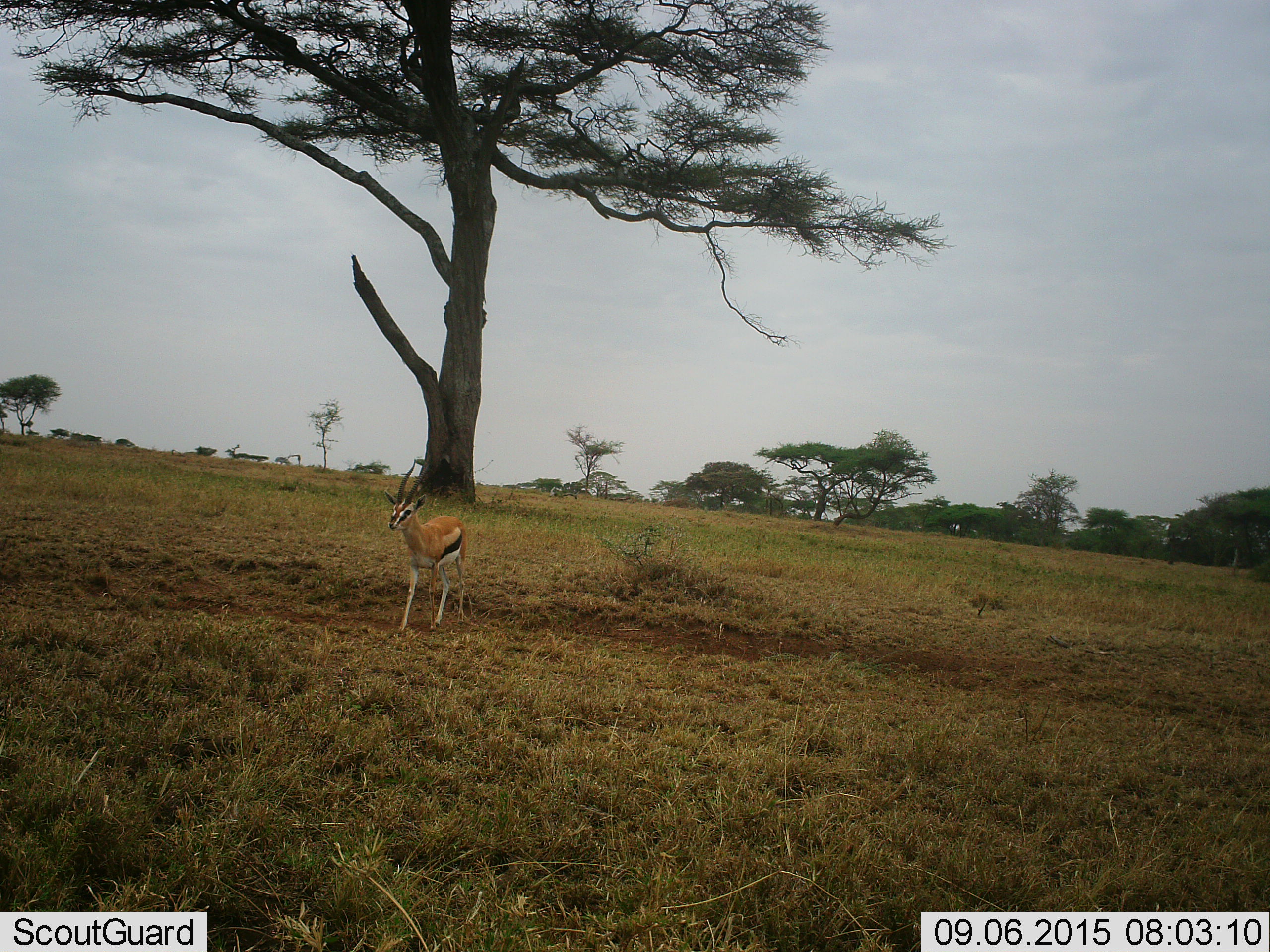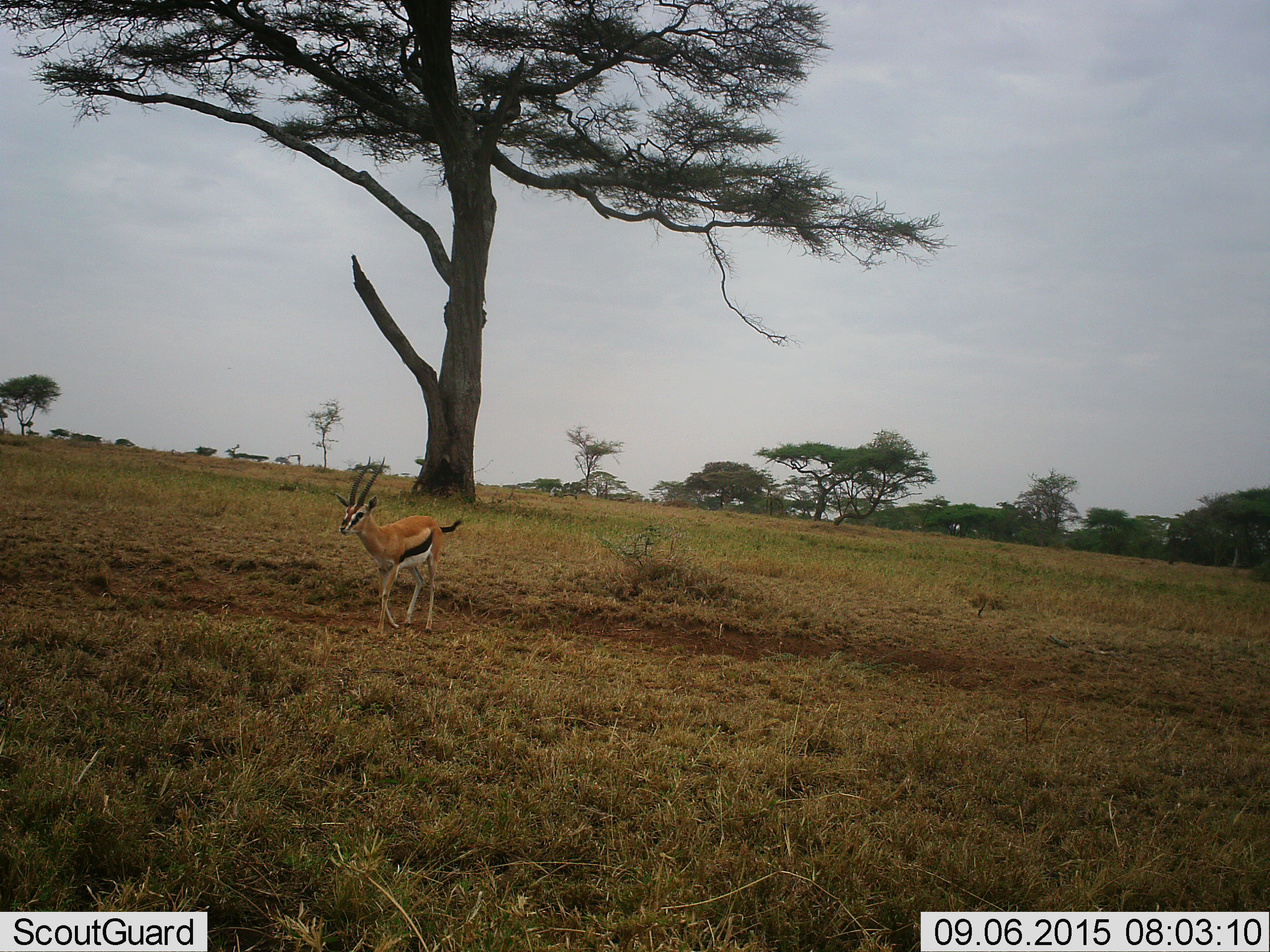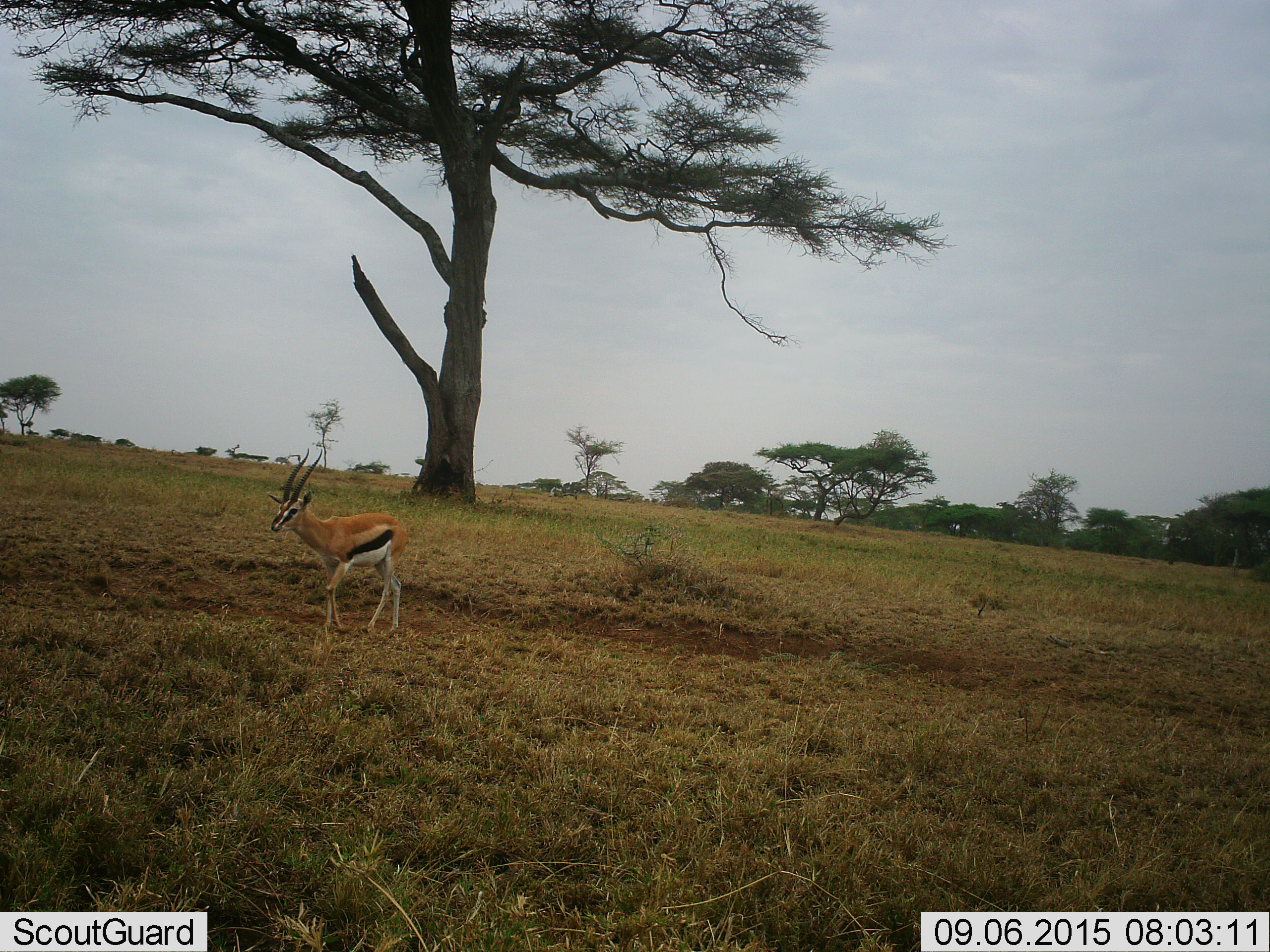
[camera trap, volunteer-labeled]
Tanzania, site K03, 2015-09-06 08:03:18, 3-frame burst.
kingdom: Animalia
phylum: Chordata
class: Mammalia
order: Artiodactyla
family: Bovidae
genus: Eudorcas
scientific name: Eudorcas thomsonii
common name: thomson's gazelle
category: gazellethomsons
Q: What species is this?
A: Gazellethomsons (thomson's gazelle) (Eudorcas thomsonii).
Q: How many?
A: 1.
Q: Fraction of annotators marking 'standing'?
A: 11%.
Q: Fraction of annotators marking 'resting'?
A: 0%.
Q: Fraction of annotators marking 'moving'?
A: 100%.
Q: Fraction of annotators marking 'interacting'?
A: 0%.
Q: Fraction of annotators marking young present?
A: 0%.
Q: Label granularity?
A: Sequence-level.